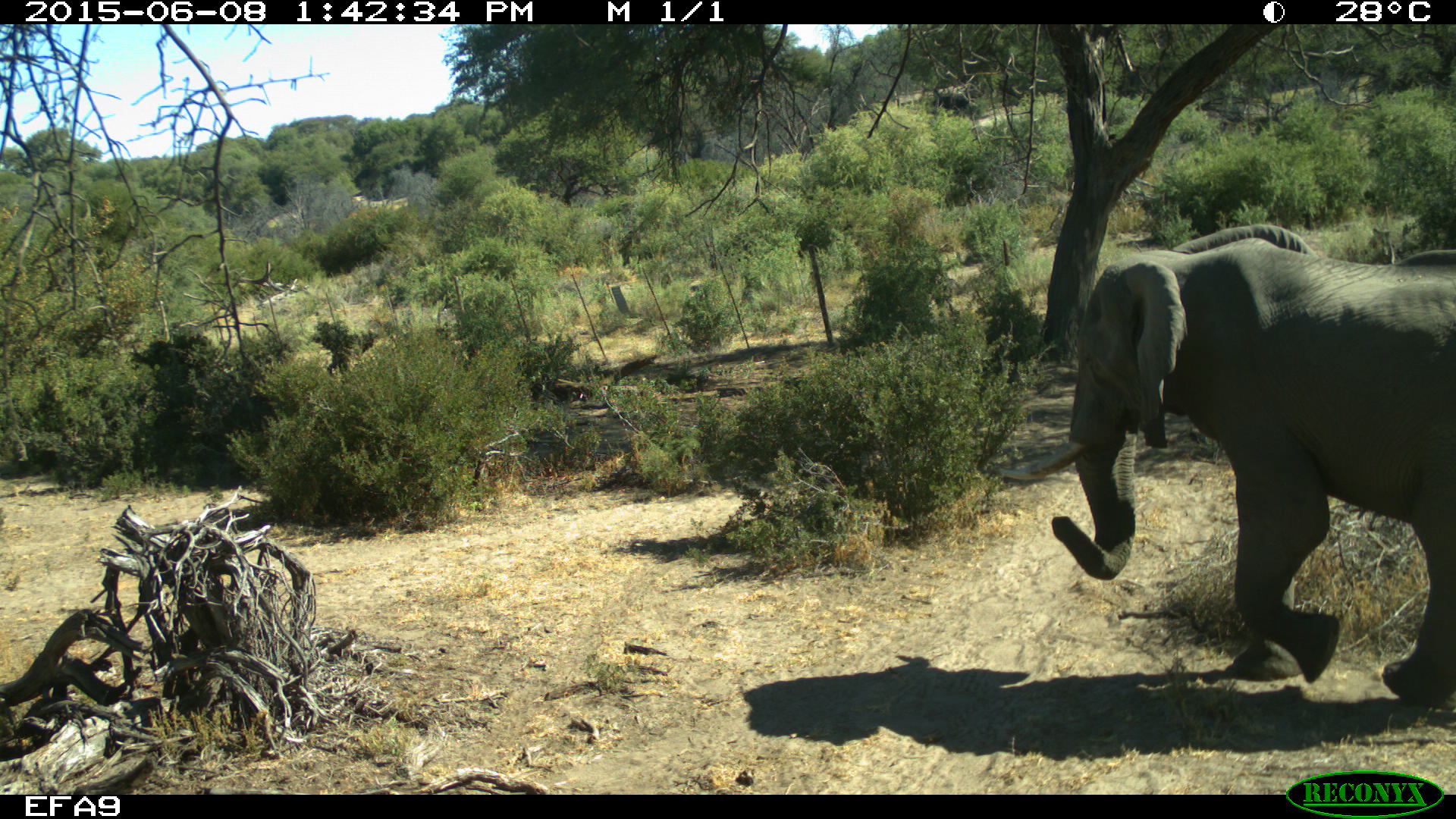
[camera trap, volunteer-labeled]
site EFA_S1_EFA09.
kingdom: Animalia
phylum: Chordata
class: Mammalia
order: Proboscidea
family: Elephantidae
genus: Loxodonta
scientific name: Loxodonta africana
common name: african bush elephant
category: elephant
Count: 1.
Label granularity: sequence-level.